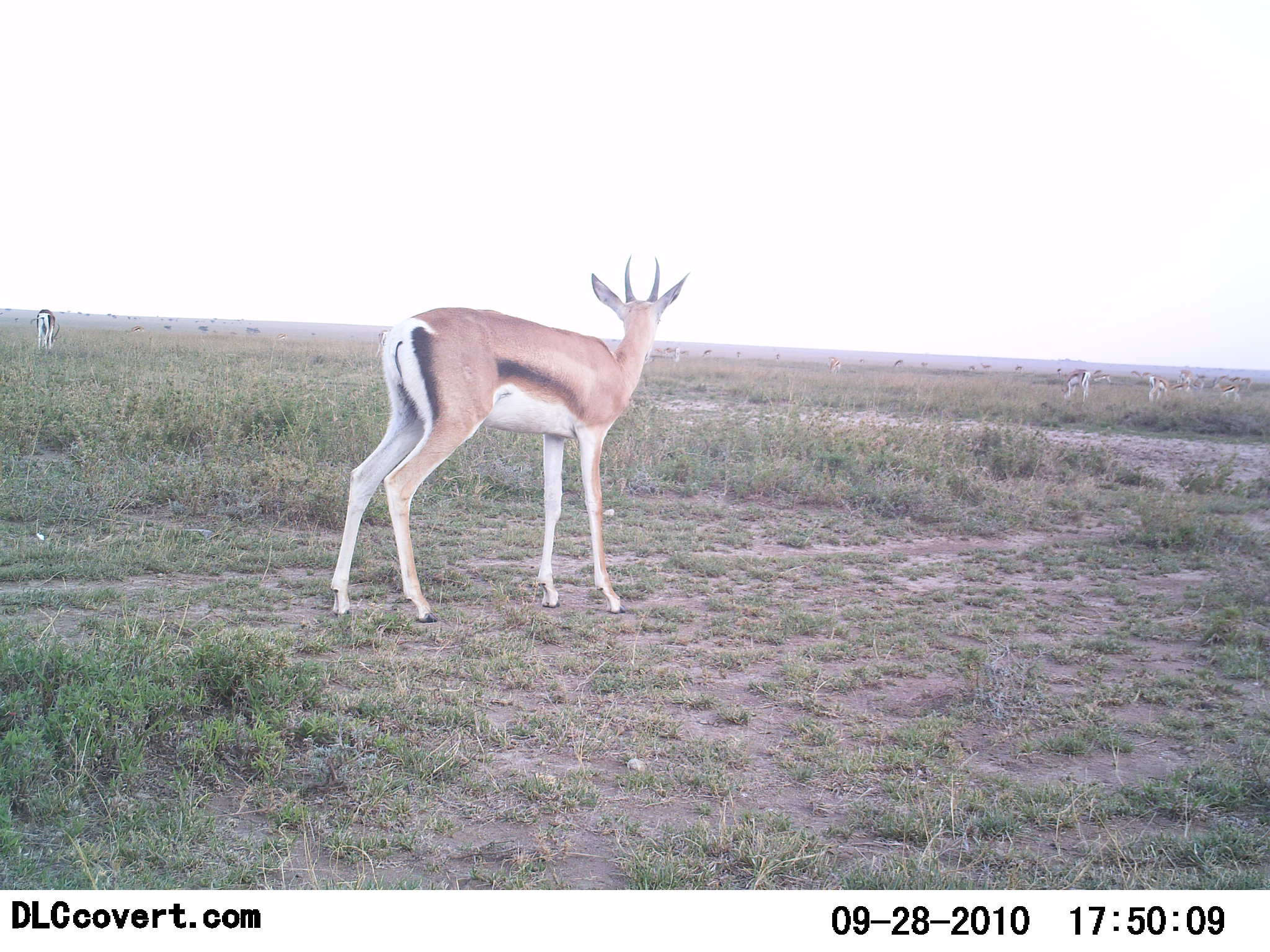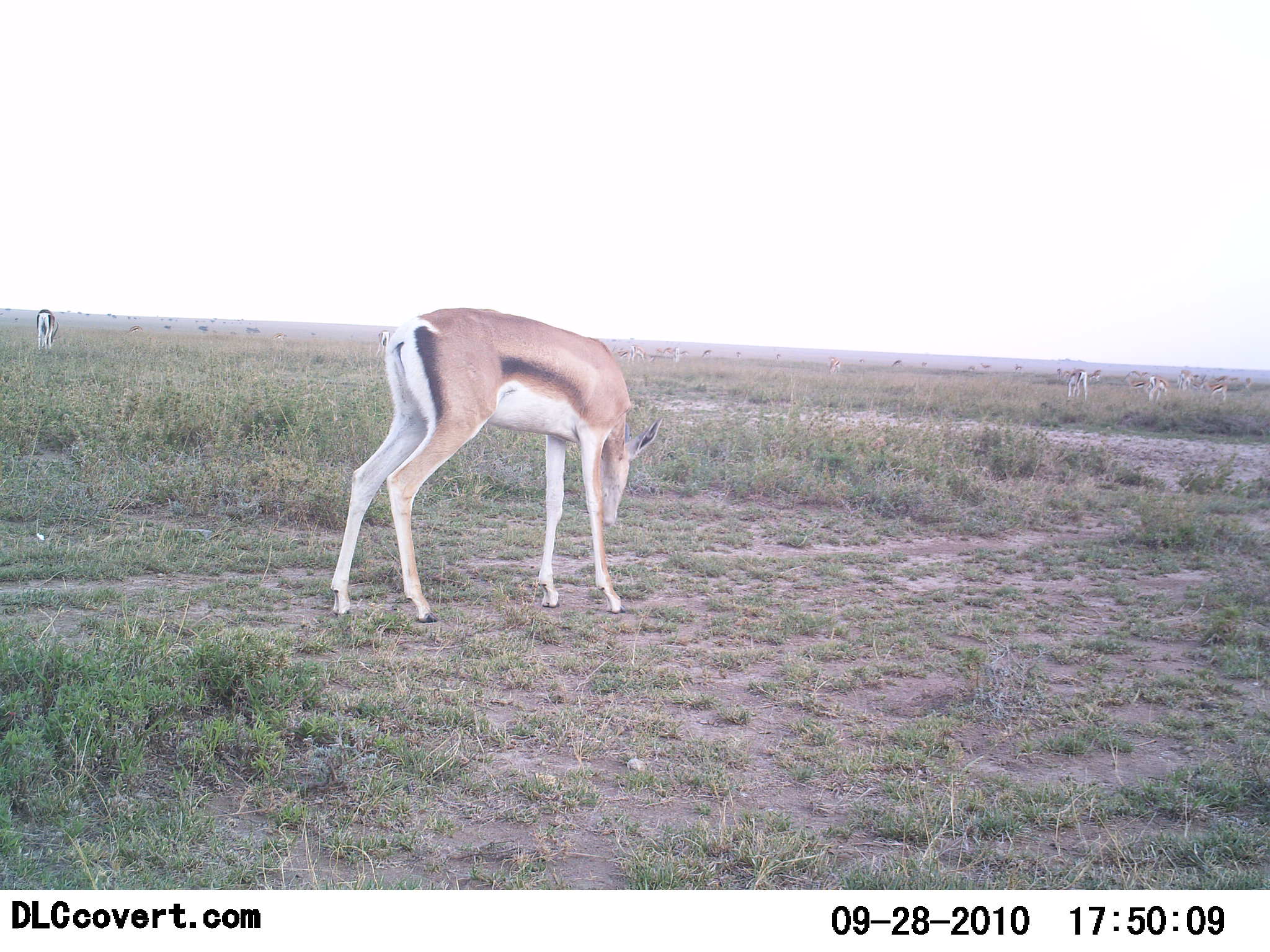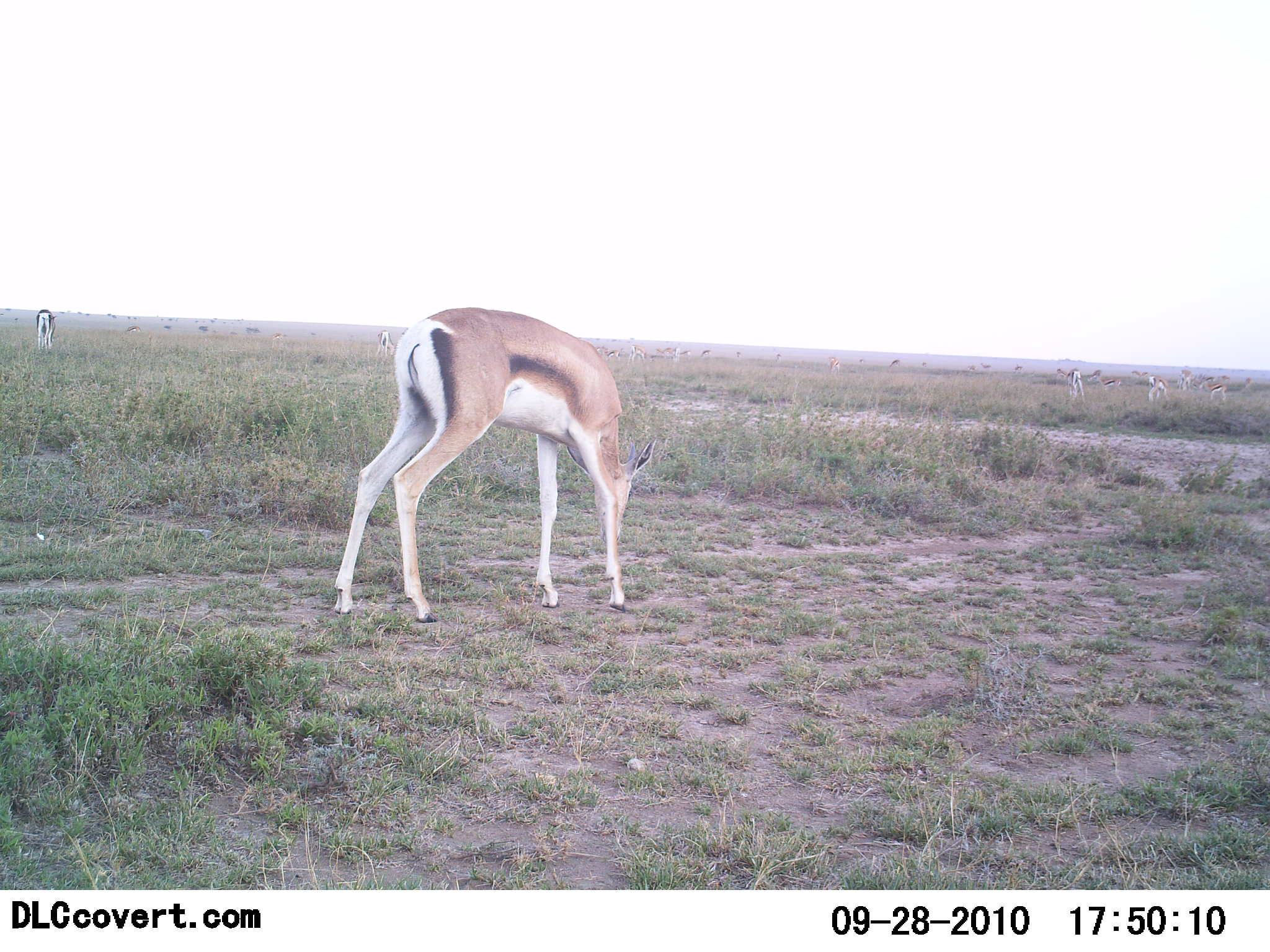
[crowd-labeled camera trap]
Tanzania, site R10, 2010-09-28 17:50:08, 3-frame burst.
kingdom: Animalia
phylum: Chordata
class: Mammalia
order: Artiodactyla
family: Bovidae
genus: Eudorcas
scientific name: Eudorcas thomsonii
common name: thomson's gazelle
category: gazellethomsons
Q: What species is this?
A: Gazellethomsons (thomson's gazelle) (Eudorcas thomsonii).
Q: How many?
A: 5.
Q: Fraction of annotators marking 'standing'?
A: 54%.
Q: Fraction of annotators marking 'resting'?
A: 0%.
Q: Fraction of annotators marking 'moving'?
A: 23%.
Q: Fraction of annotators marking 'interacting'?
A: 0%.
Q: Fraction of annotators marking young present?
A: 0%.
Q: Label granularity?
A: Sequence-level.